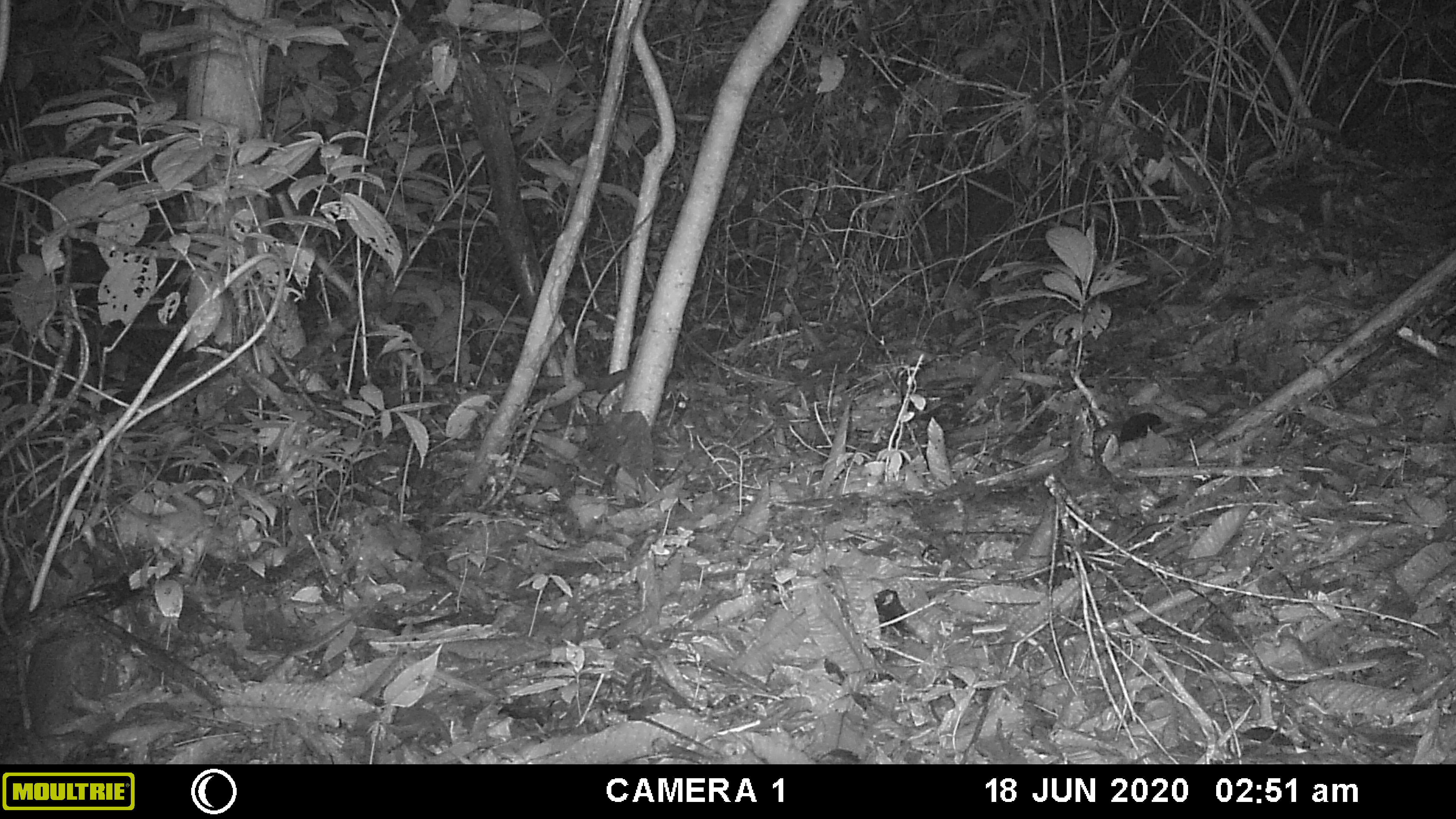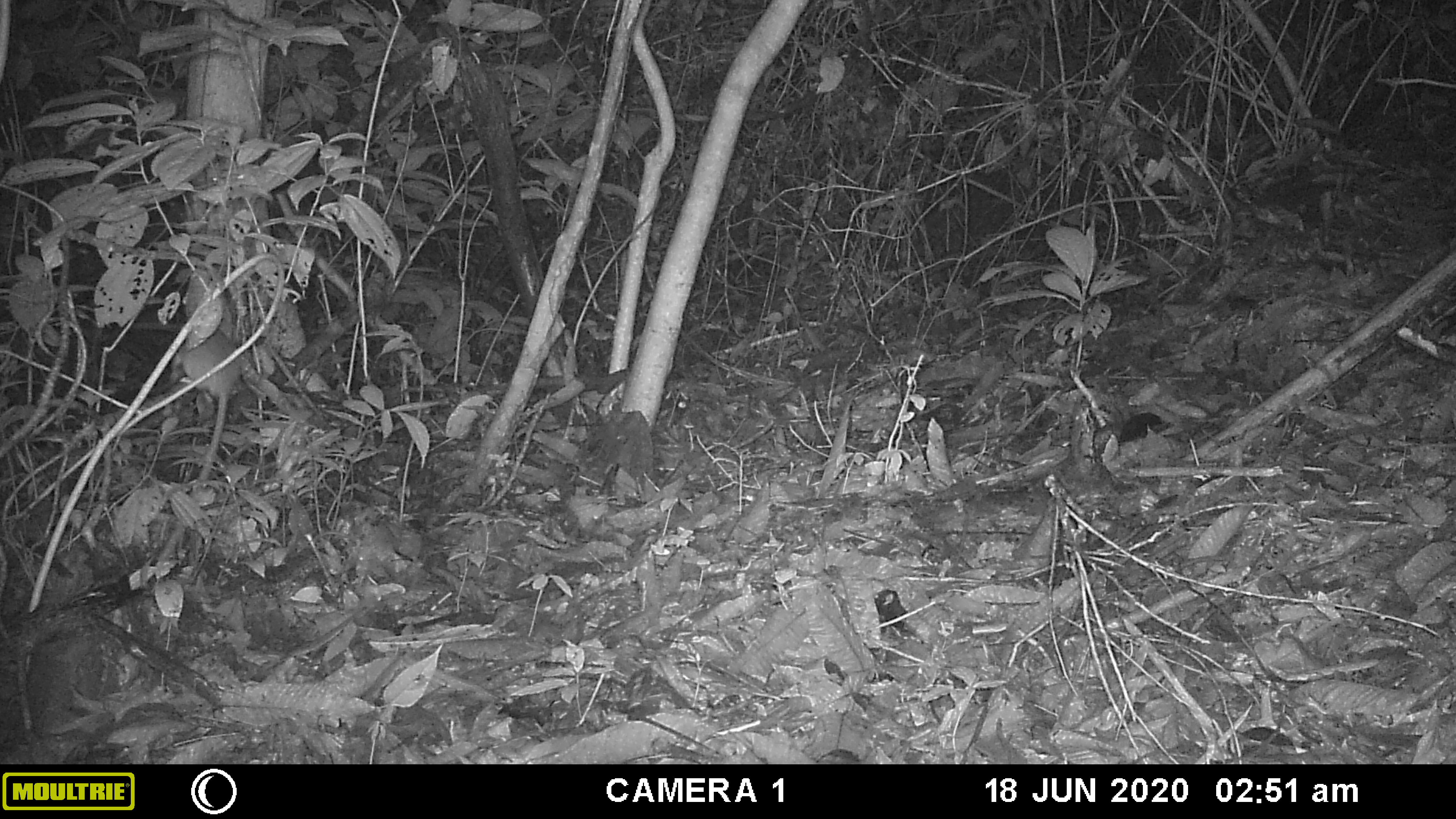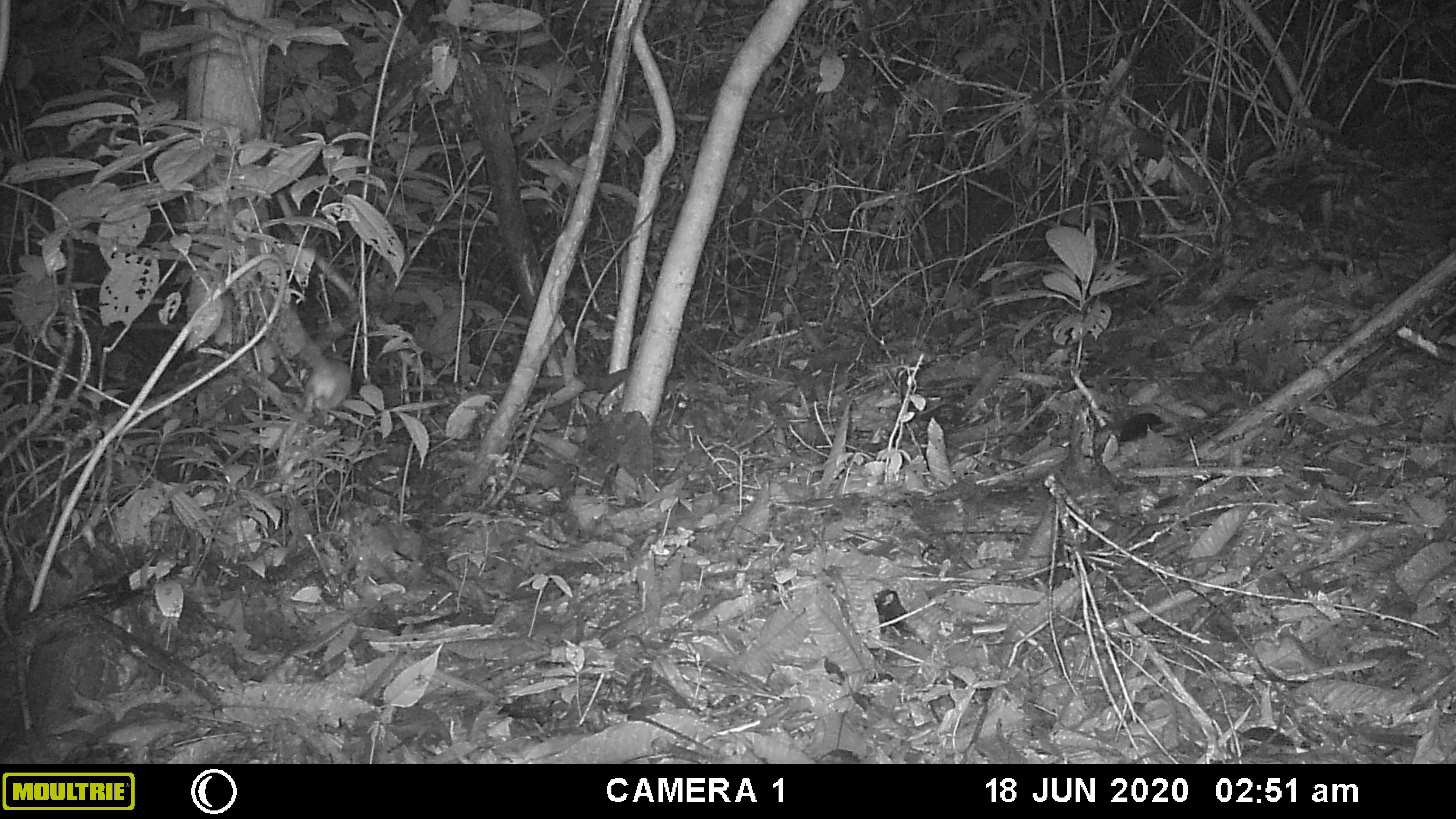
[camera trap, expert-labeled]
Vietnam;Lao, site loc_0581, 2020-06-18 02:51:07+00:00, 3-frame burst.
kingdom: Animalia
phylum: Chordata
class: Mammalia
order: Rodentia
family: Muridae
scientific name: Muridae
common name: old-world mice and rats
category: unidentified murid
Unidentified murid (old-world mice and rats) (Muridae). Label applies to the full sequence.